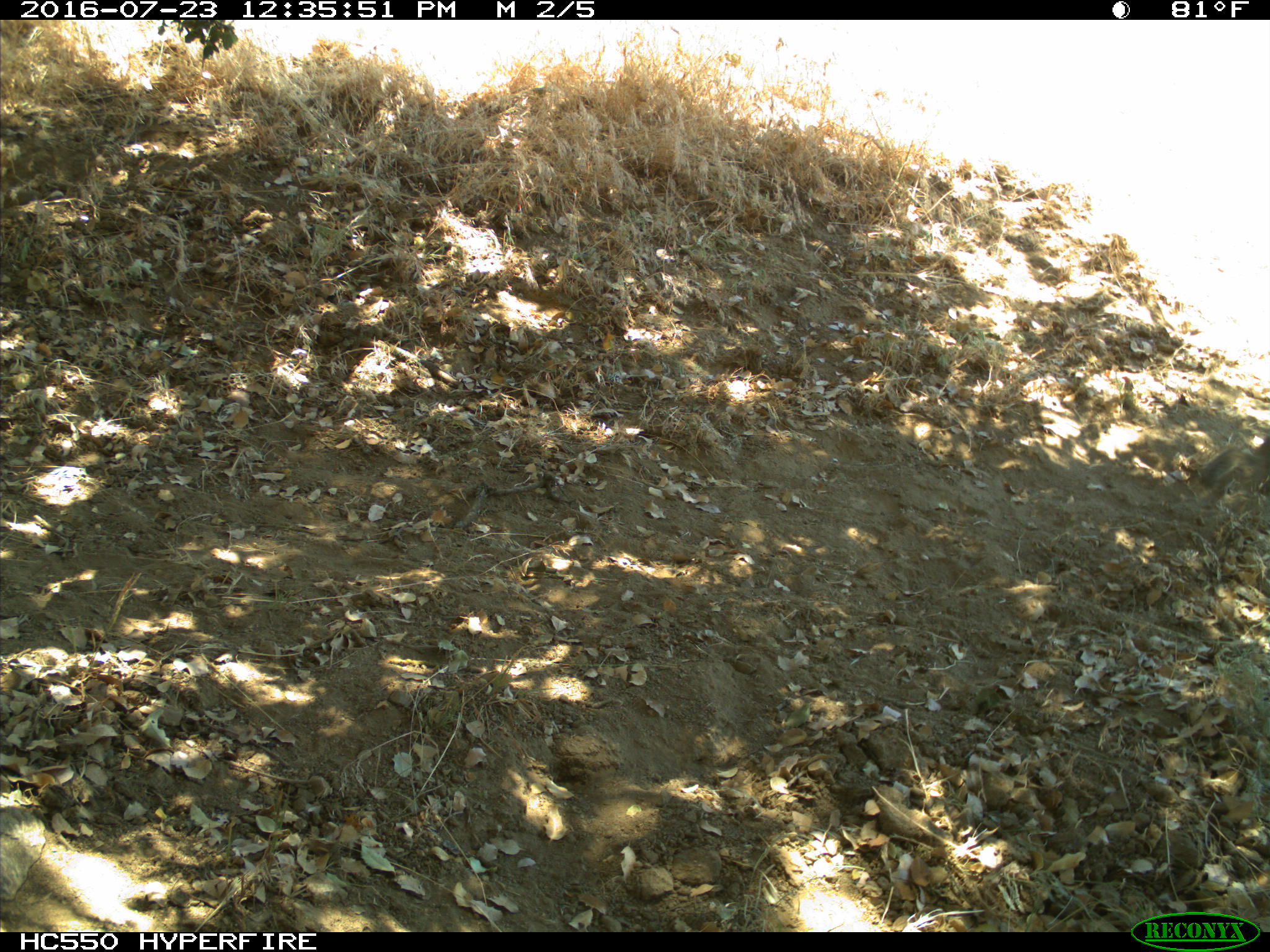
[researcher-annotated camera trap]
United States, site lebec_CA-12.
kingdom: Animalia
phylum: Chordata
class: Mammalia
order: Rodentia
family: Sciuridae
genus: Otospermophilus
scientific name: Otospermophilus beecheyi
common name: california ground squirrel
Otospermophilus beecheyi (california ground squirrel).